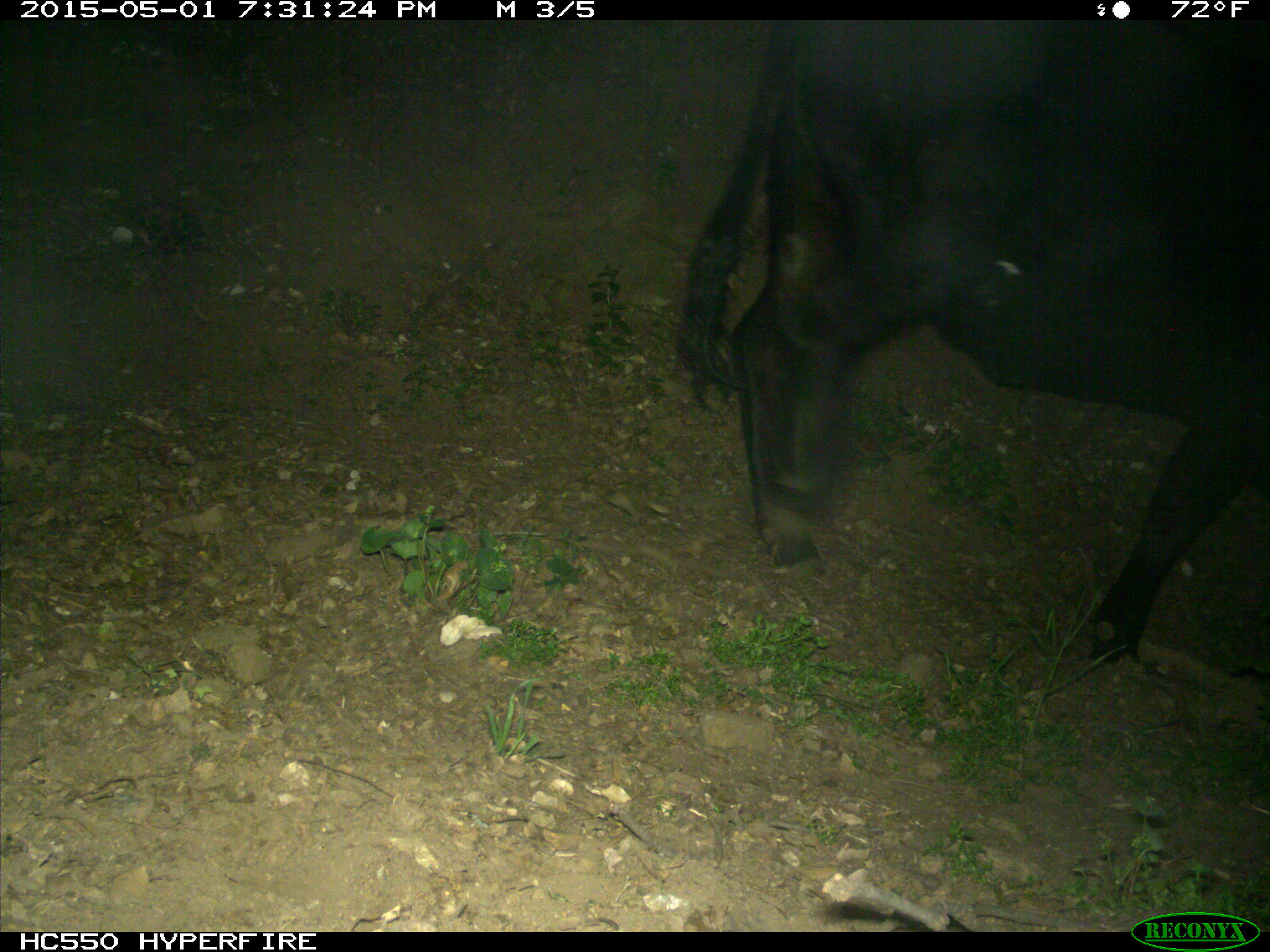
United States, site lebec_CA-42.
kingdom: Animalia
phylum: Chordata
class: Mammalia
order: Artiodactyla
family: Bovidae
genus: Bos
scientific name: Bos taurus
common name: domestic cow